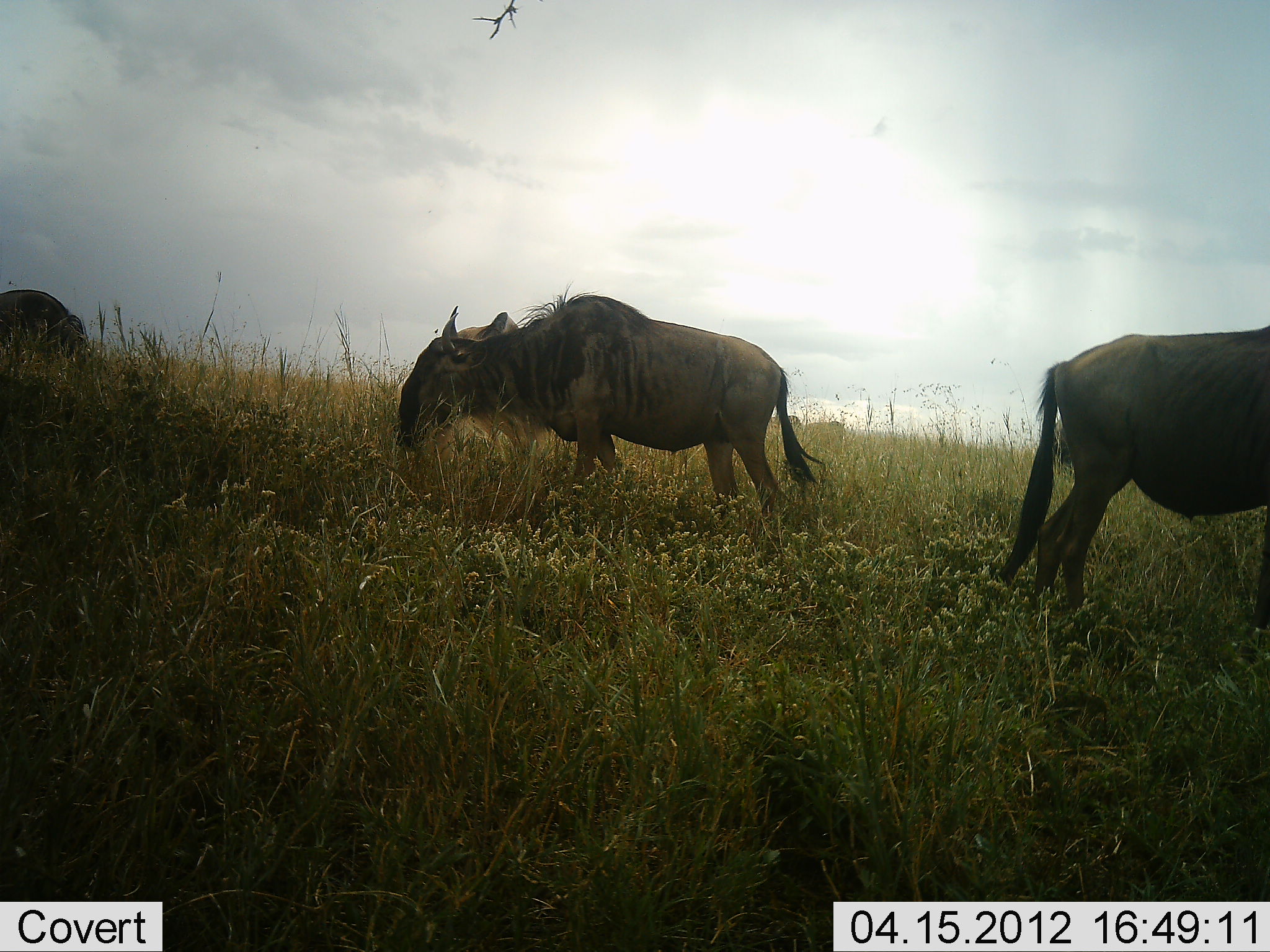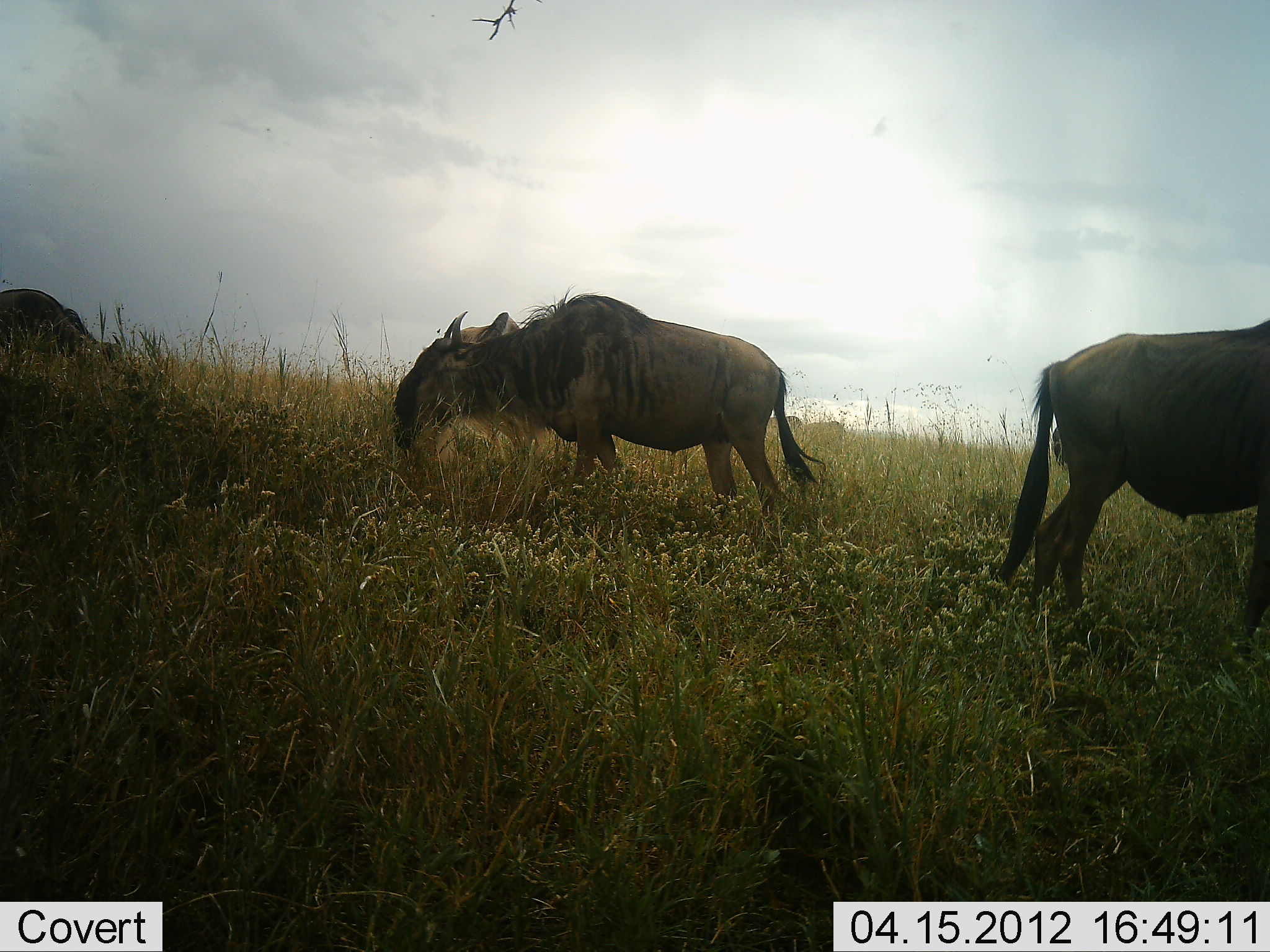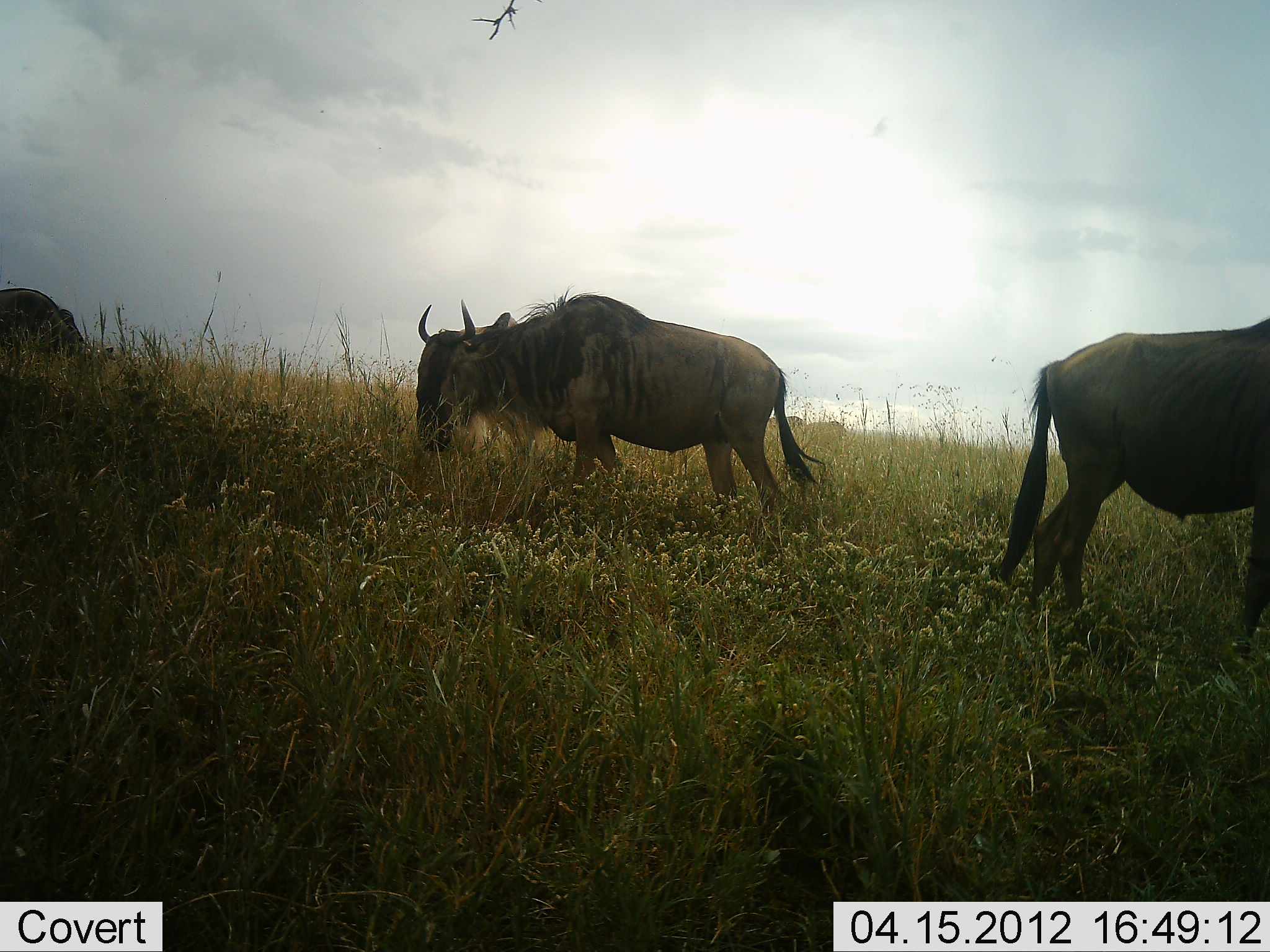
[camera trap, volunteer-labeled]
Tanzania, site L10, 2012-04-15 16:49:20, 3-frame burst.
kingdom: Animalia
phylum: Chordata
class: Mammalia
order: Artiodactyla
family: Bovidae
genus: Connochaetes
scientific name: Connochaetes taurinus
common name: blue wildebeest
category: wildebeest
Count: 3.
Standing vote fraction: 45%.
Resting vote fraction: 0%.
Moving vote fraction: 0%.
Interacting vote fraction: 0%.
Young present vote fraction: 3%.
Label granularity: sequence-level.